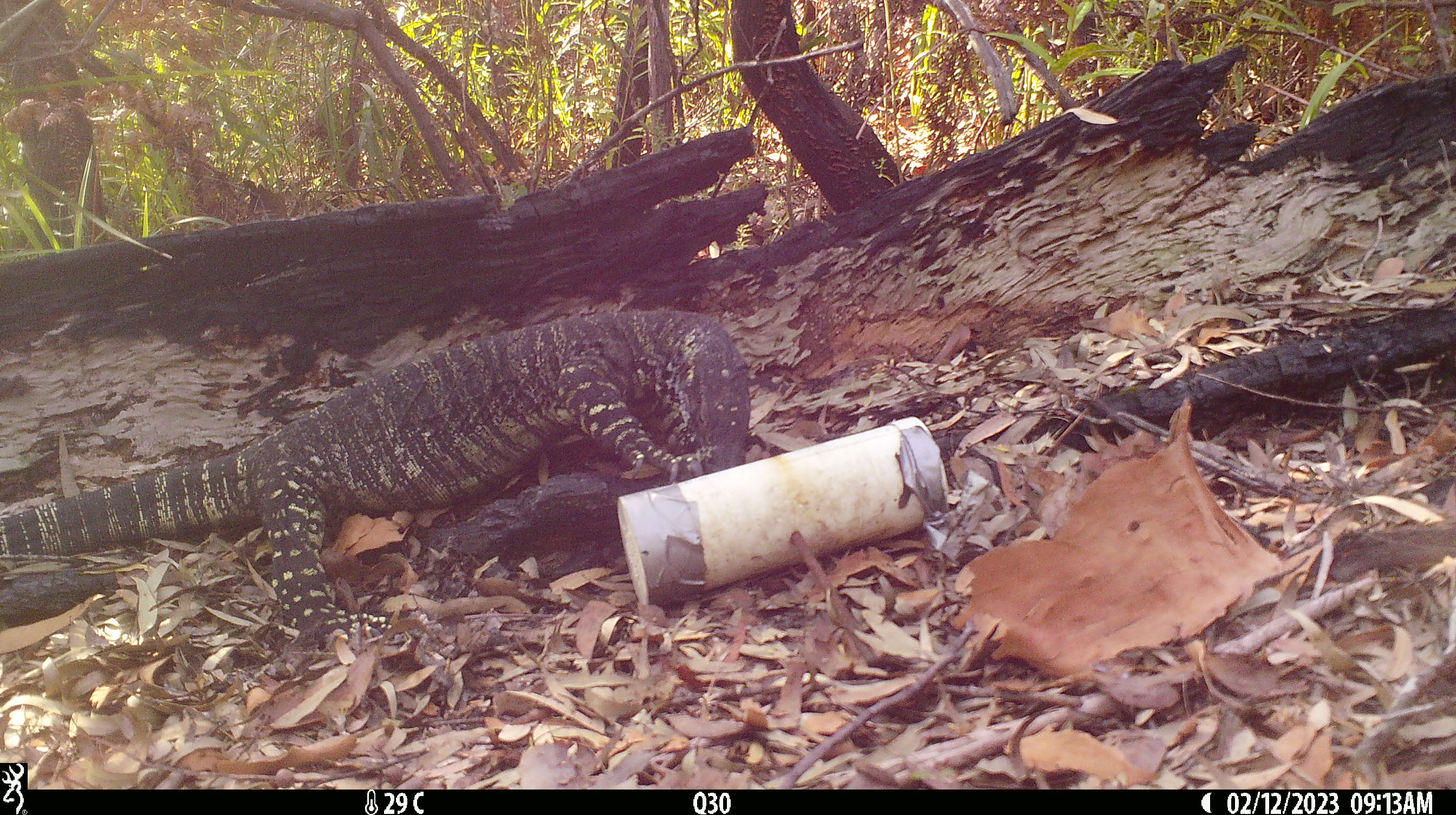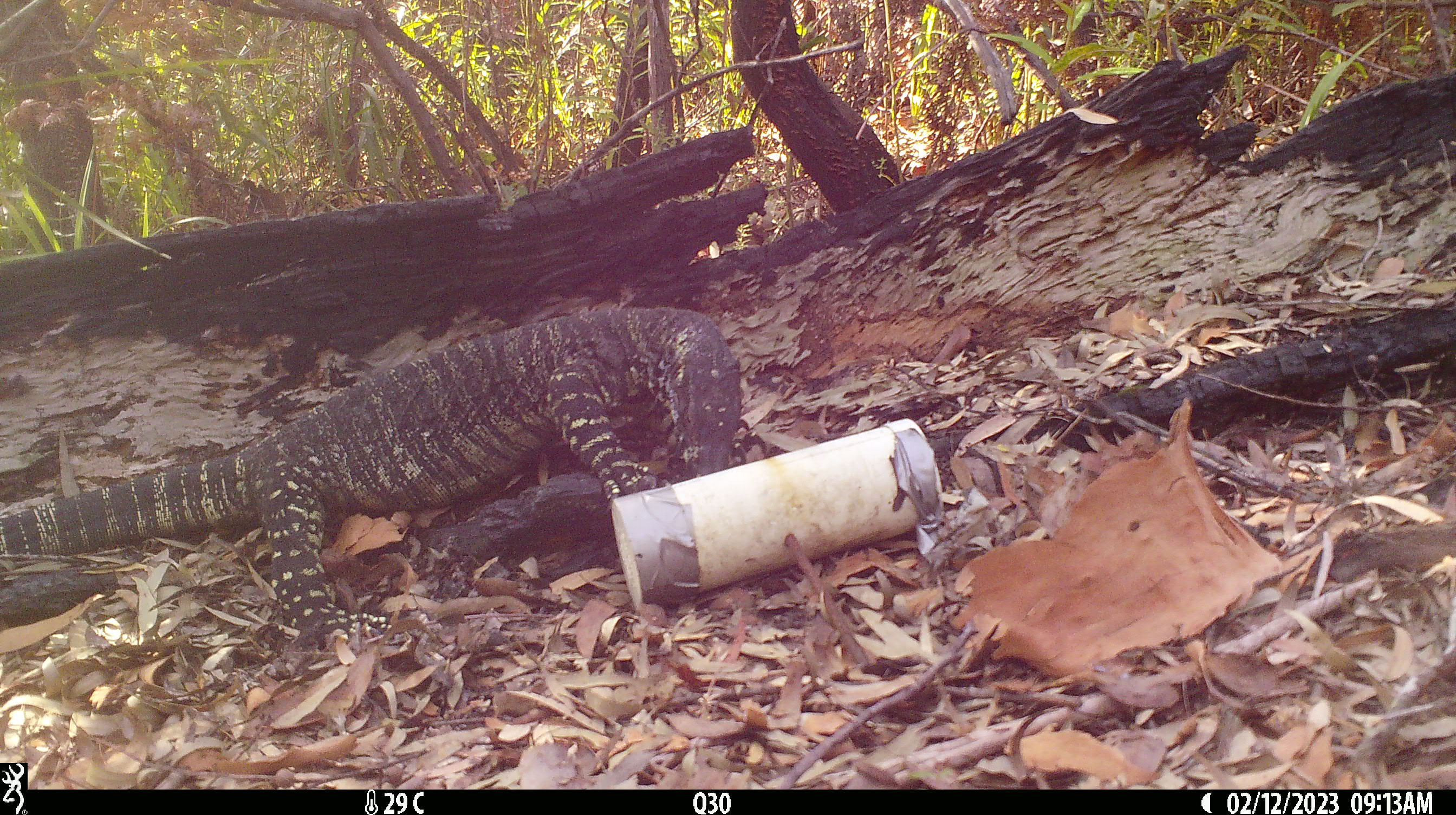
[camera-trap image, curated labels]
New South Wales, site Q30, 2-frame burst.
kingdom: Animalia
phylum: Chordata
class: Reptilia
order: Squamata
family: Varanidae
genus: Varanus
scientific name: Varanus varius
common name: lace monitor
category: goanna